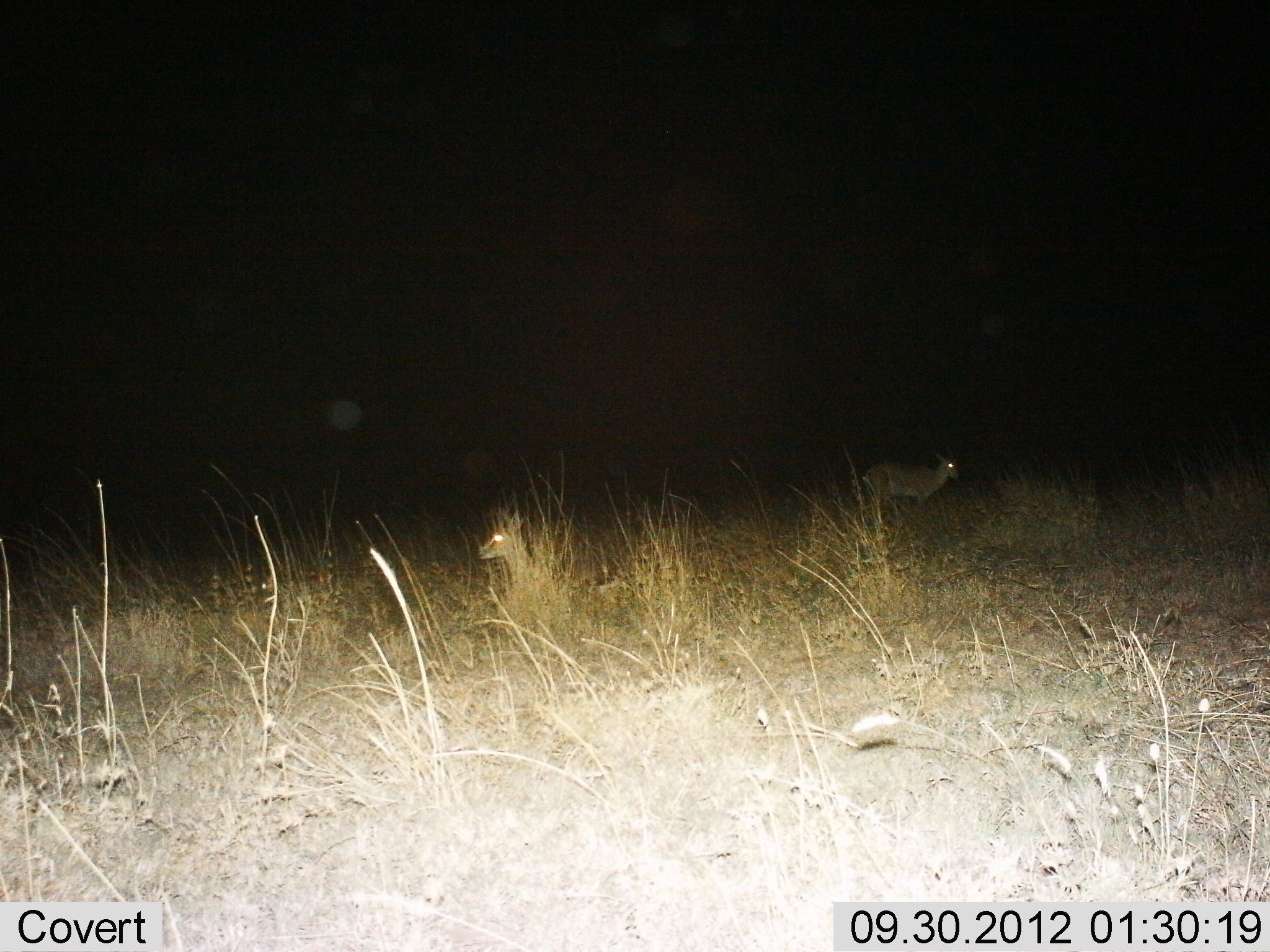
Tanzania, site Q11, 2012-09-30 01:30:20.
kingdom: Animalia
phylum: Chordata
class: Mammalia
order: Artiodactyla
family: Bovidae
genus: Nanger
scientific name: Nanger granti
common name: grant's gazelle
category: gazellegrants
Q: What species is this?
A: Gazellegrants (grant's gazelle) (Nanger granti).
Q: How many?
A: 2.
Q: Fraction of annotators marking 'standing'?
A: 80%.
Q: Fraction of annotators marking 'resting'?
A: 80%.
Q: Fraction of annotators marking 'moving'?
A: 10%.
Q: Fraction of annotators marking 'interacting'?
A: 0%.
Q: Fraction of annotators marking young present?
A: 0%.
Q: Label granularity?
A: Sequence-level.